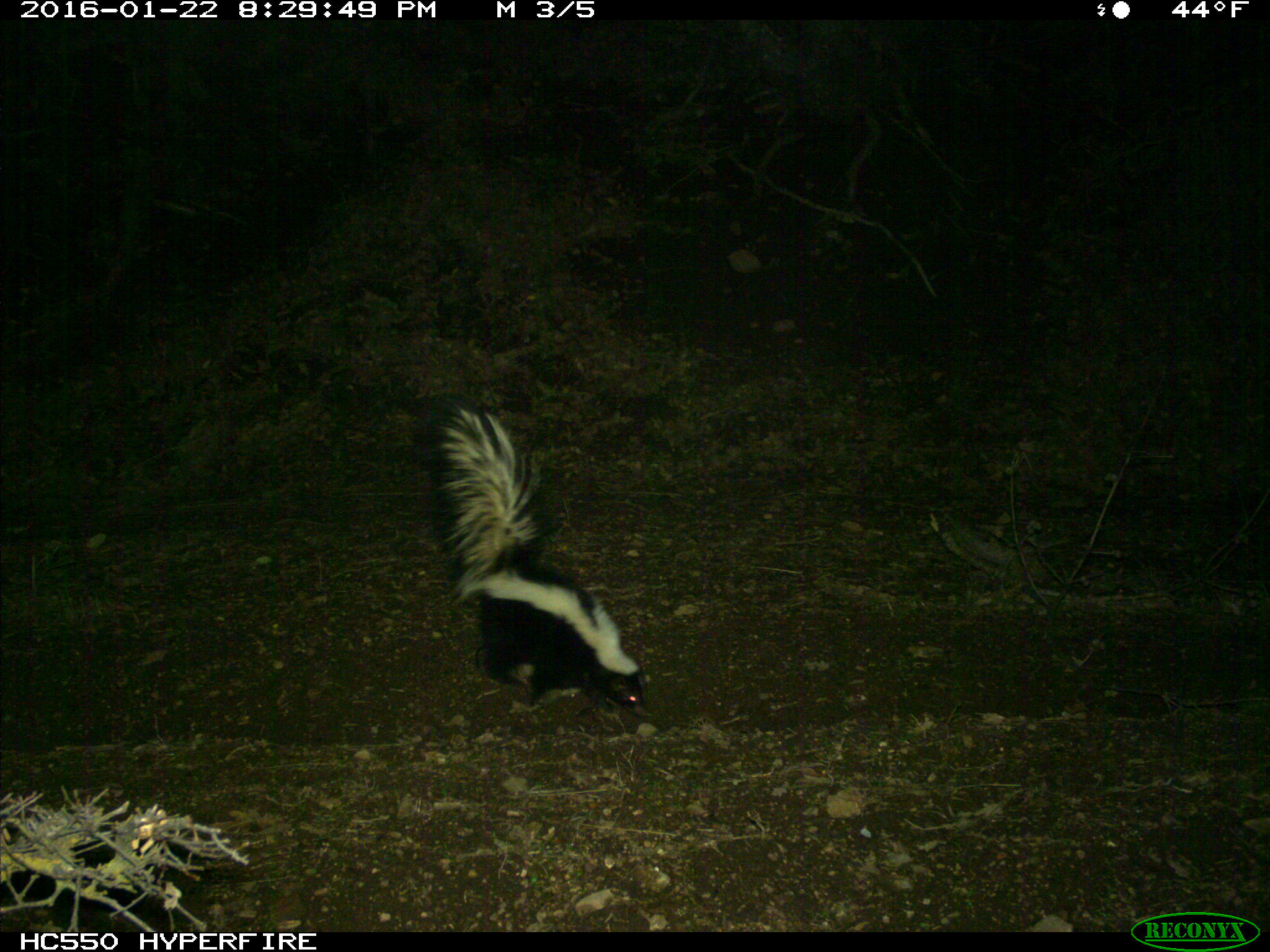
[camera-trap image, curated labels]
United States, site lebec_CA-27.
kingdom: Animalia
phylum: Chordata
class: Mammalia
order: Carnivora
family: Mephitidae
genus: Mephitis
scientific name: Mephitis mephitis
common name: striped skunk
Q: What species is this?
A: Mephitis mephitis (striped skunk).